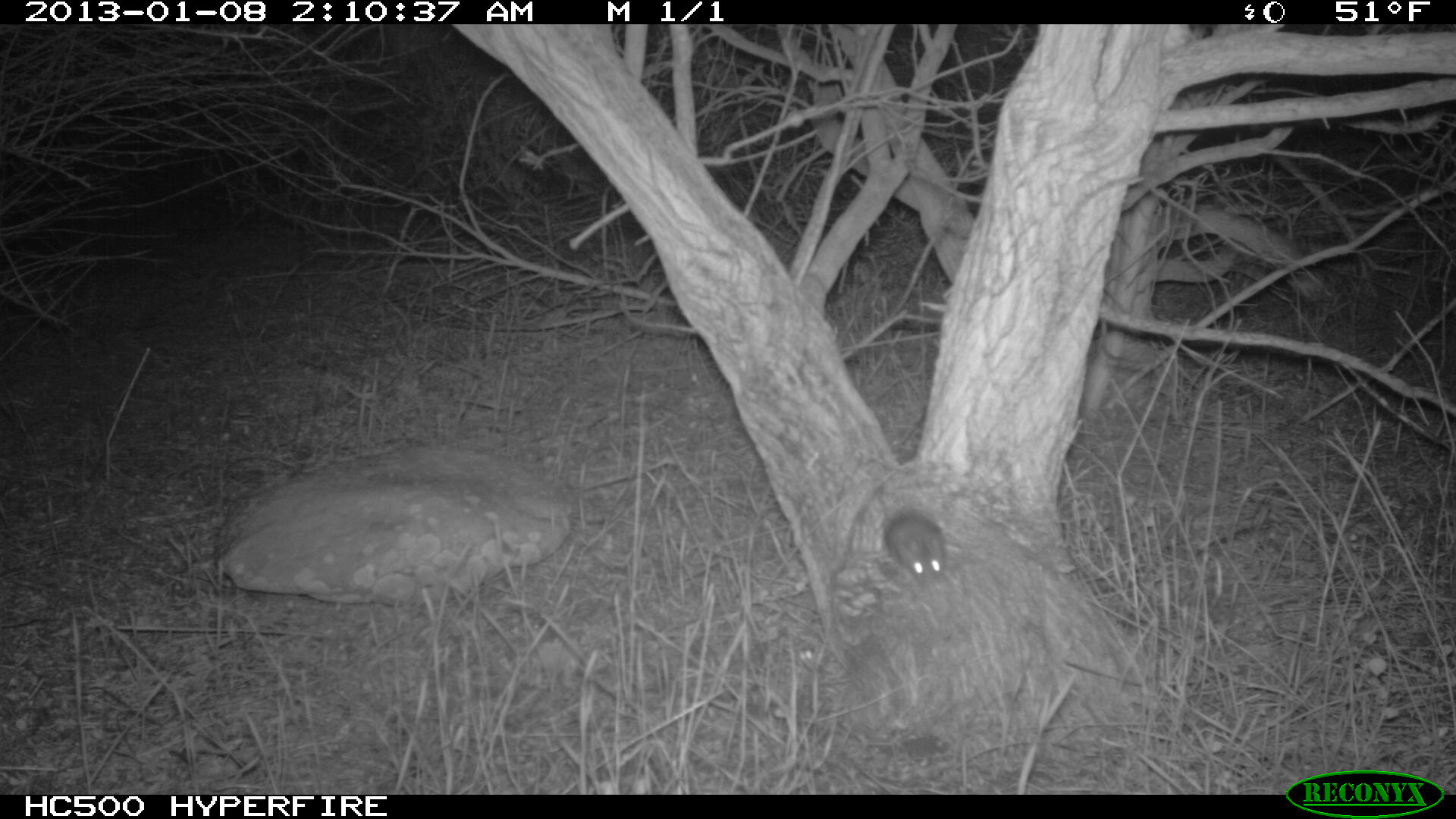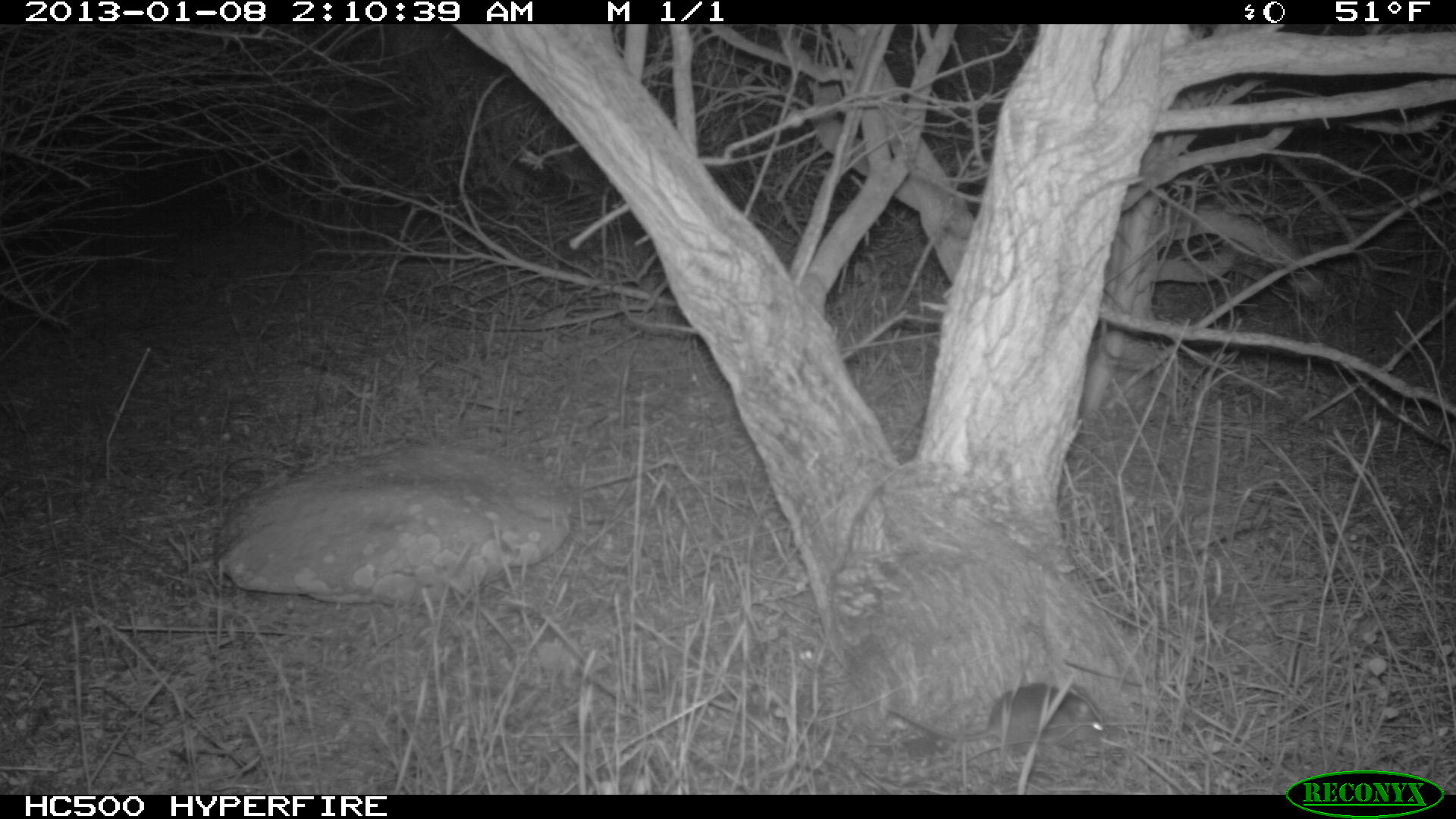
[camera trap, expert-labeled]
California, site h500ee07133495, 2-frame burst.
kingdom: Animalia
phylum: Chordata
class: Mammalia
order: Rodentia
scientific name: Rodentia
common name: rodent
Rodent (Rodentia).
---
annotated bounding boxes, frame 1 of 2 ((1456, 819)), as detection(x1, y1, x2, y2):
rodent: detection(878, 479, 946, 588)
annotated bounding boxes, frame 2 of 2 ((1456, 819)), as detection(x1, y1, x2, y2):
rodent: detection(889, 683, 1106, 755)